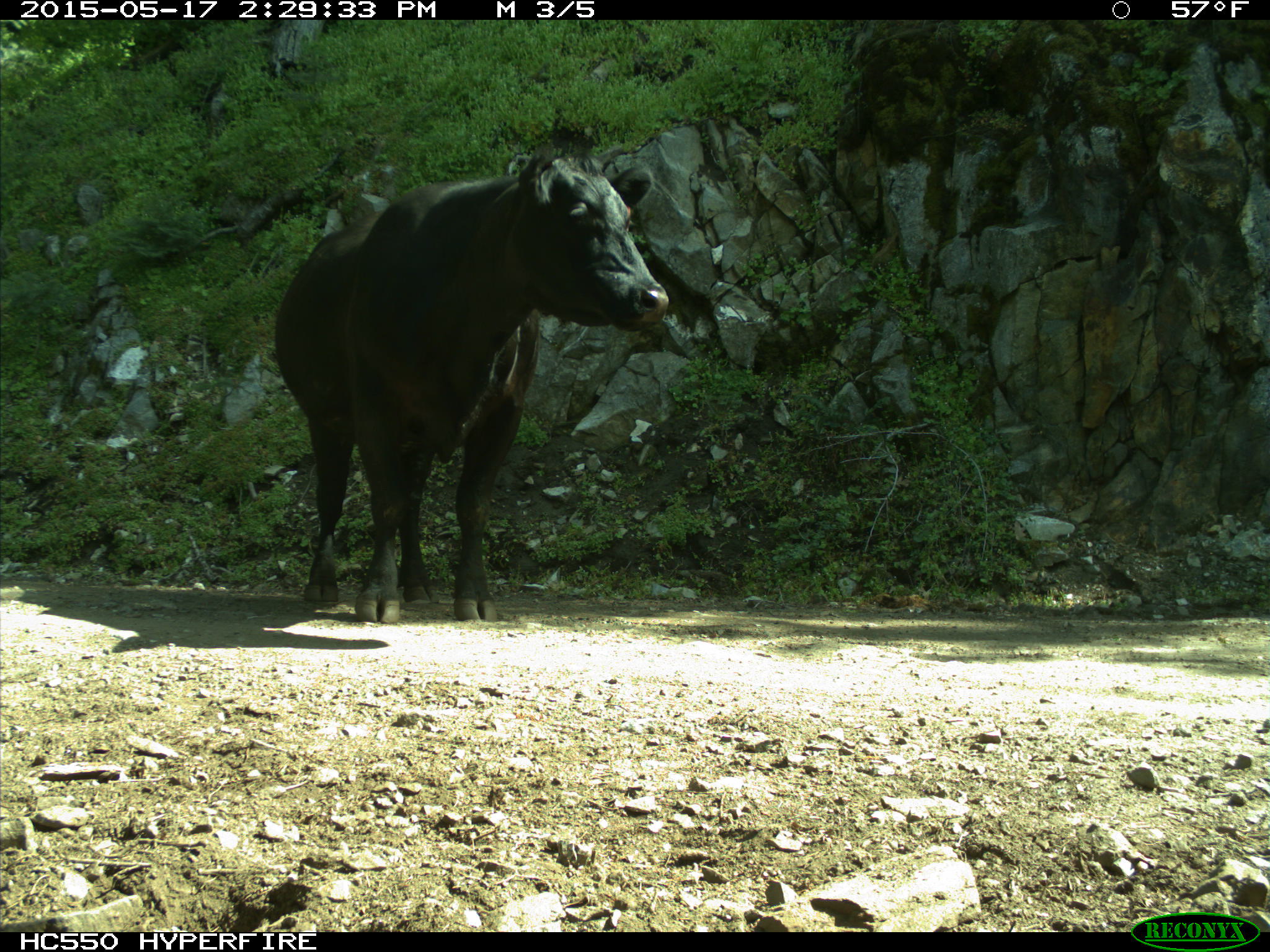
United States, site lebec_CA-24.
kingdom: Animalia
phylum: Chordata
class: Mammalia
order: Artiodactyla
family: Bovidae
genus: Bos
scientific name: Bos taurus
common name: domestic cow